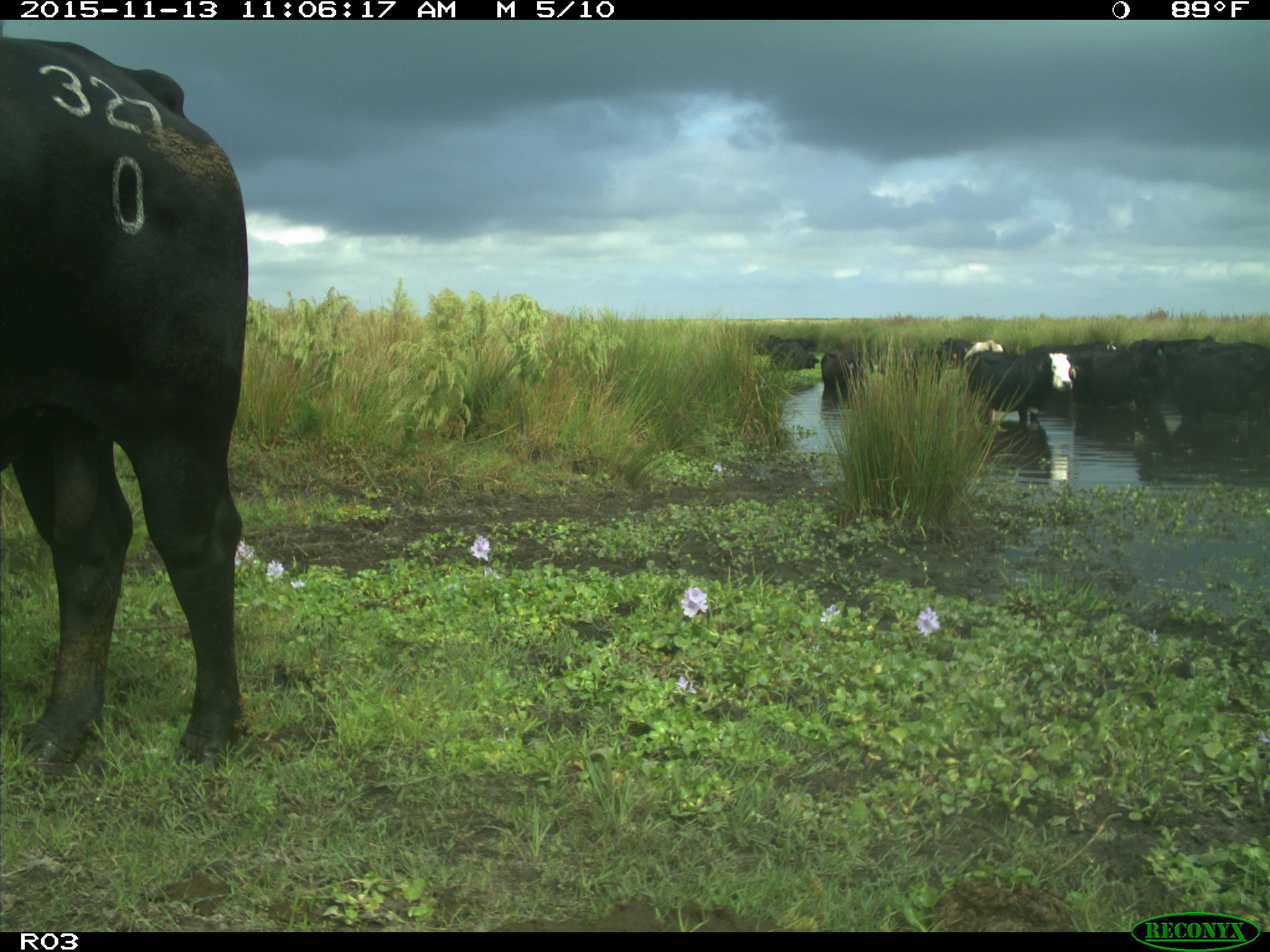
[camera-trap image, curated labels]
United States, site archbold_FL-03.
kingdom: Animalia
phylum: Chordata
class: Mammalia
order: Artiodactyla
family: Bovidae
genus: Bos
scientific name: Bos taurus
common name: domestic cow